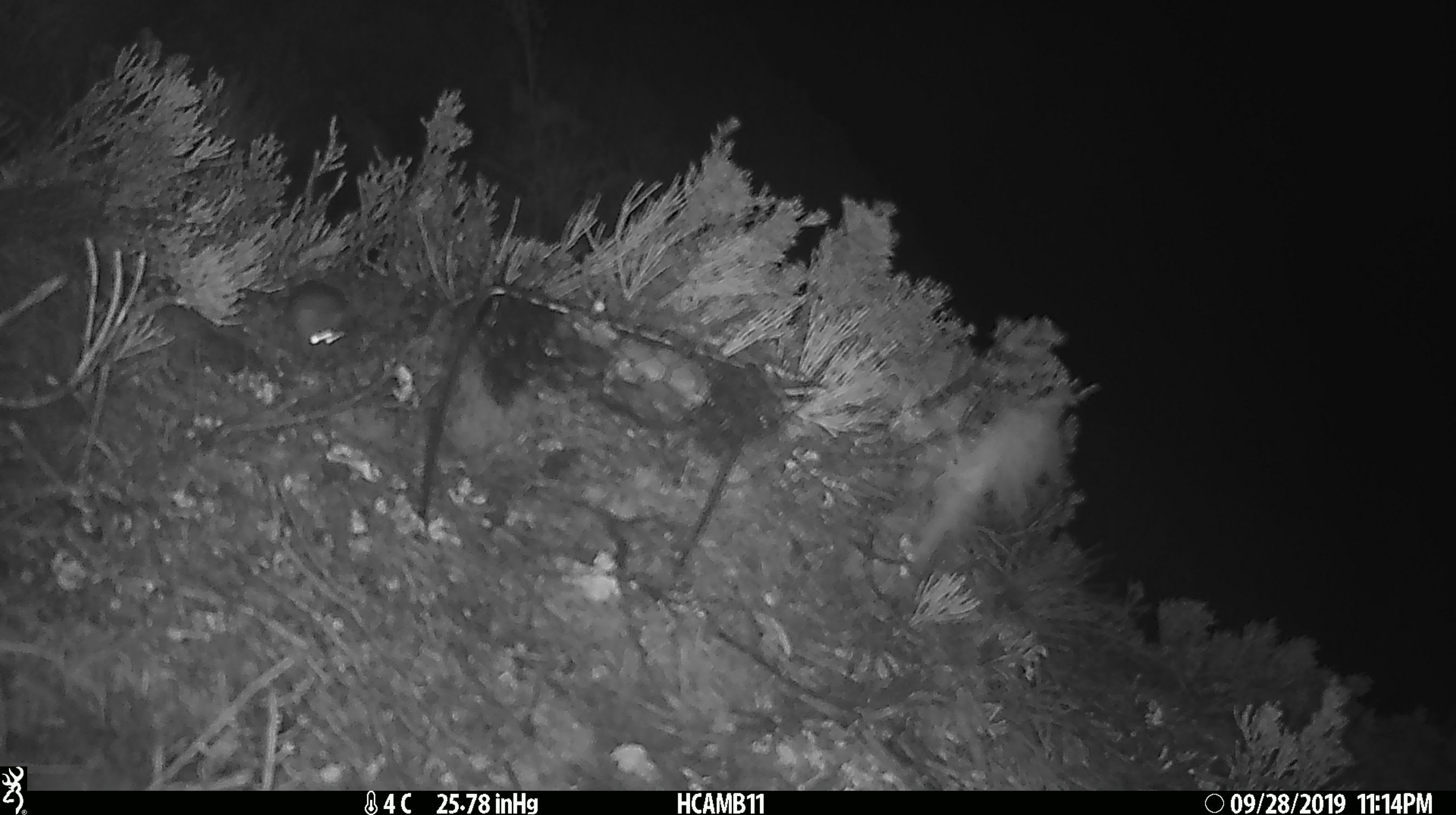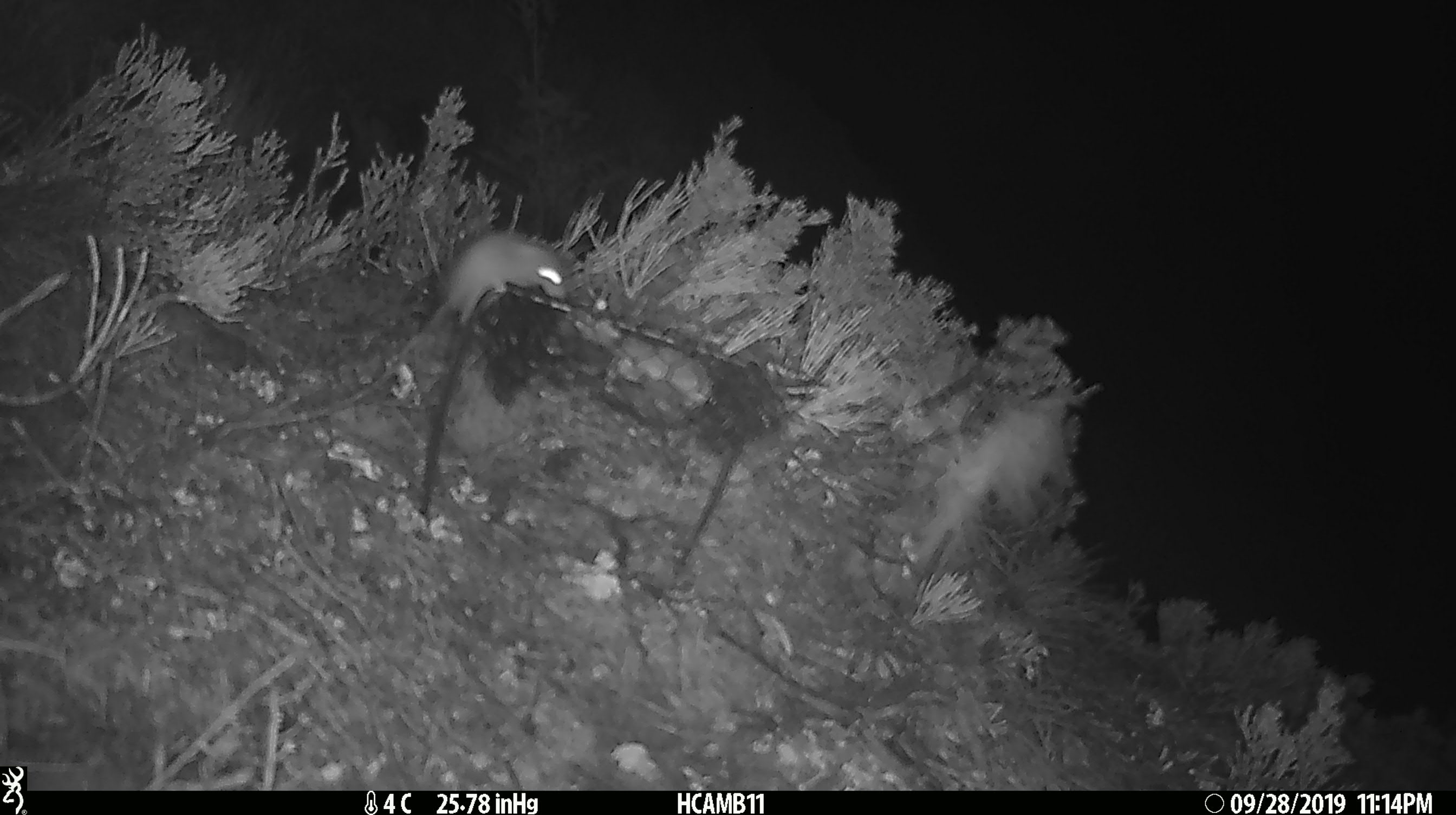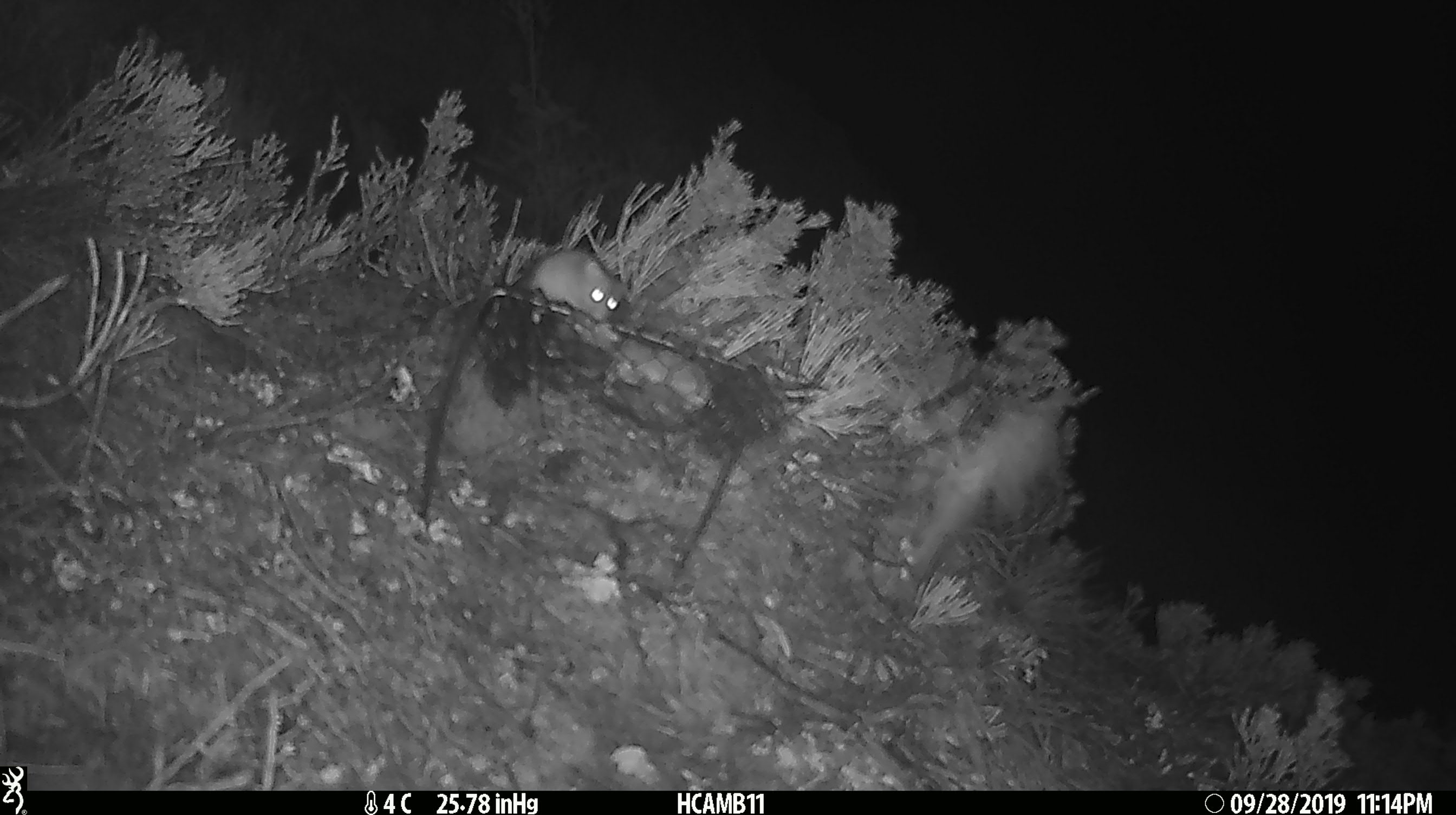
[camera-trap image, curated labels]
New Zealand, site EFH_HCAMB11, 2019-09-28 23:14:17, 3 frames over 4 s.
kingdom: Animalia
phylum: Chordata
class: Mammalia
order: Rodentia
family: Muridae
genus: Mus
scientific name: Mus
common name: mouse